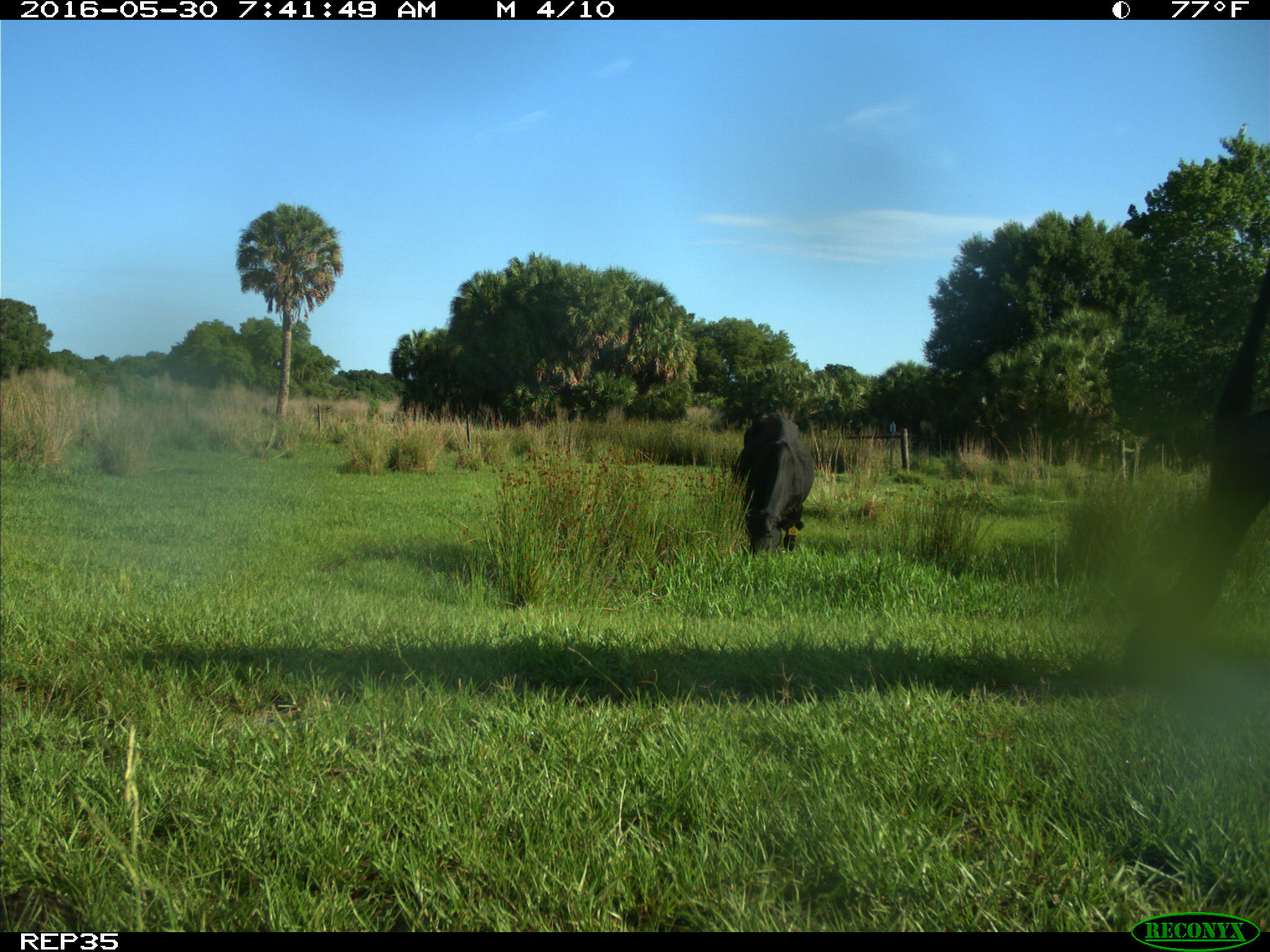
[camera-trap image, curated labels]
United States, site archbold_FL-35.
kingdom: Animalia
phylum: Chordata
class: Mammalia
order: Artiodactyla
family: Bovidae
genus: Bos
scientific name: Bos taurus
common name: domestic cow